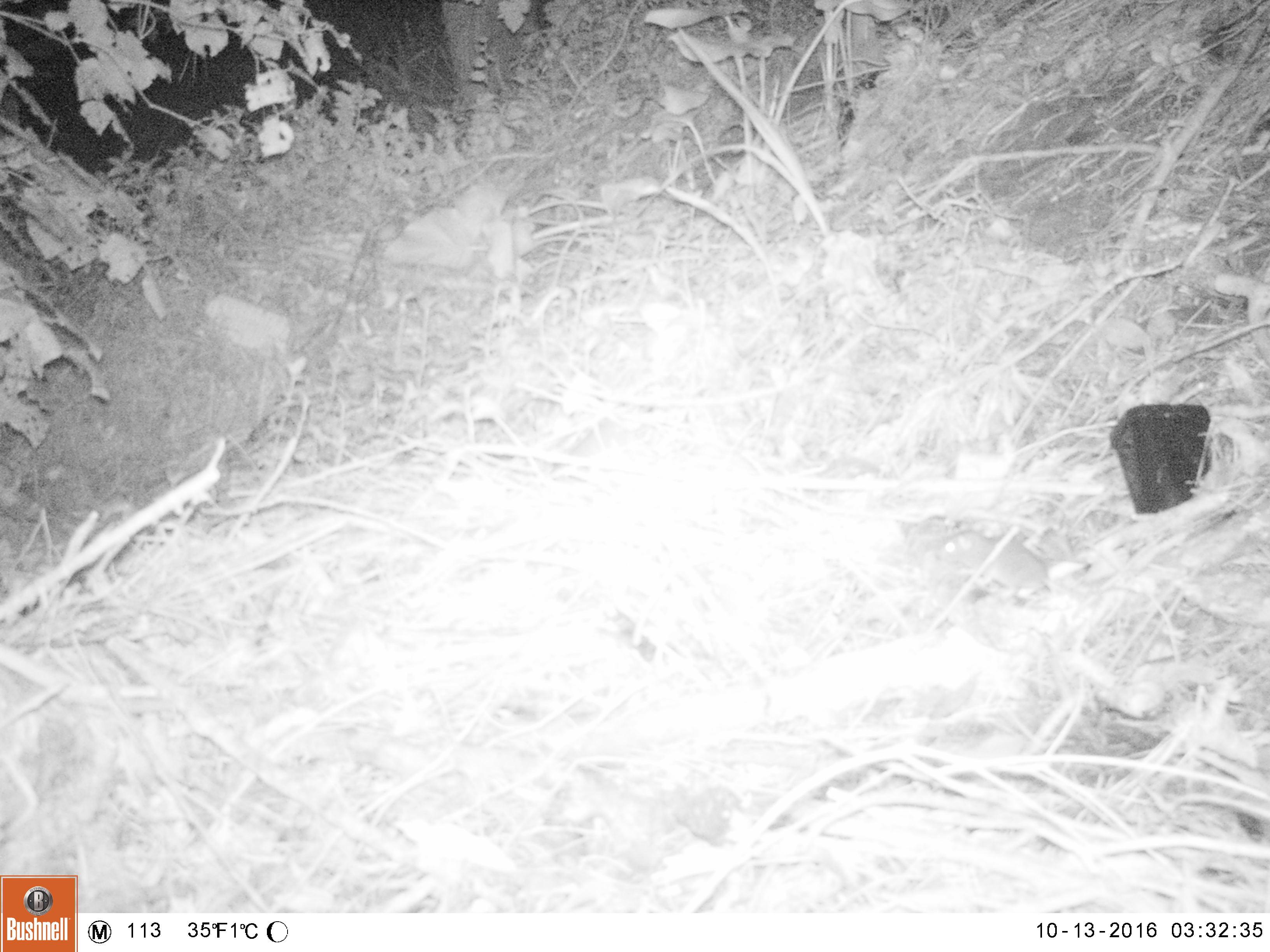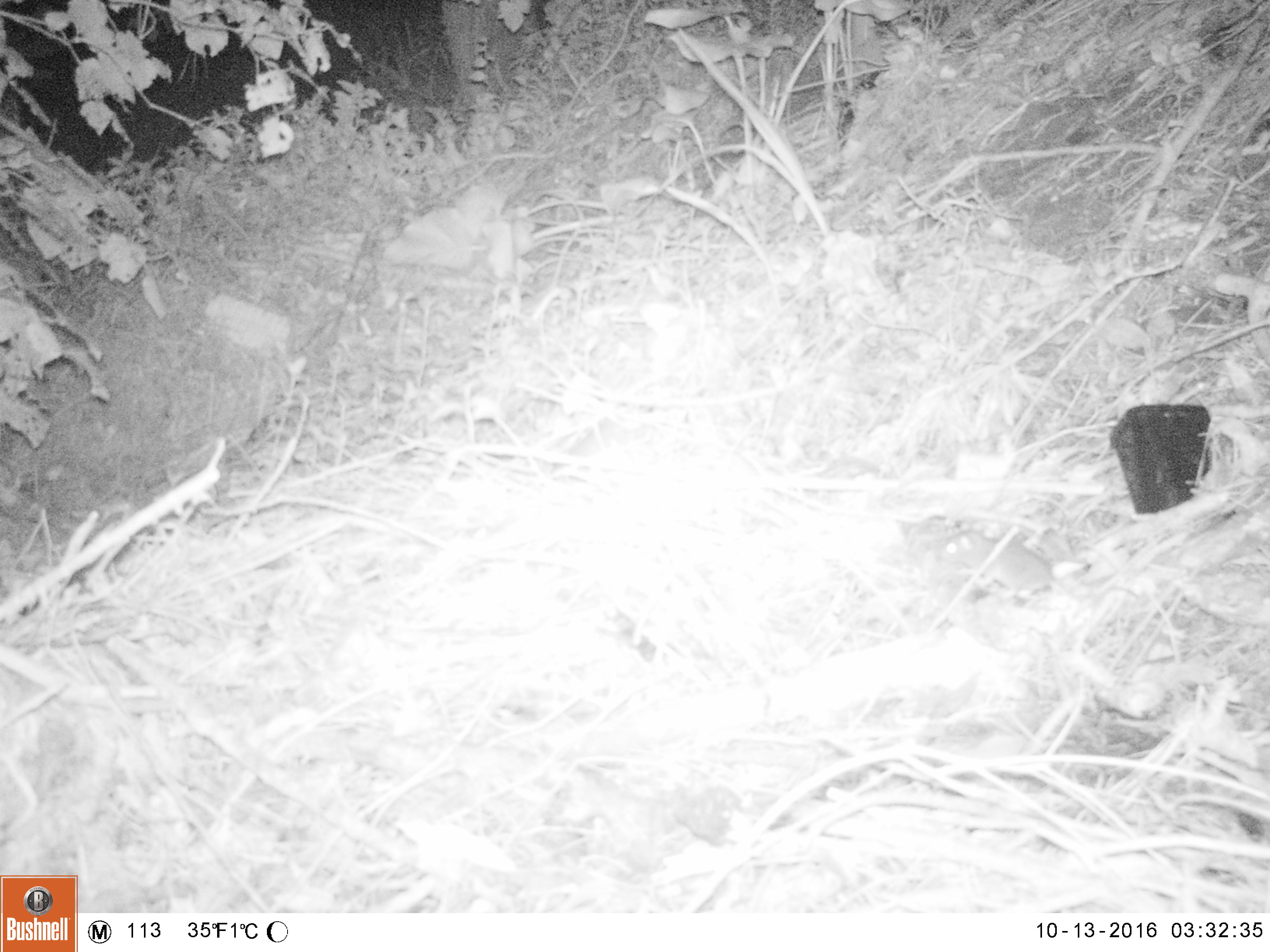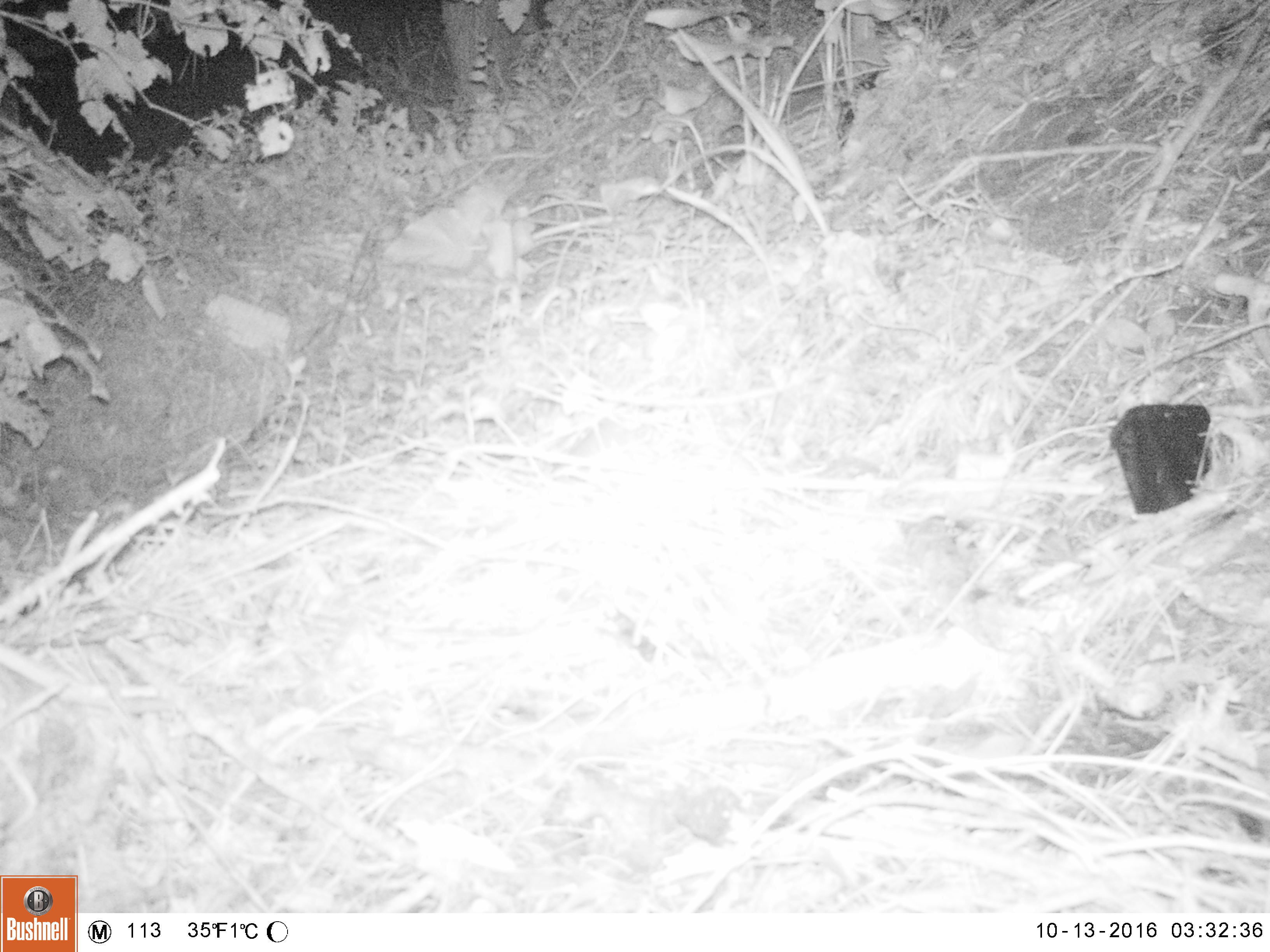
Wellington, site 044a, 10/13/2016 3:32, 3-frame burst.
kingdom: Animalia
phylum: Chordata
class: Mammalia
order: Rodentia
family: Muridae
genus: Mus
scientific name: Mus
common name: mouse